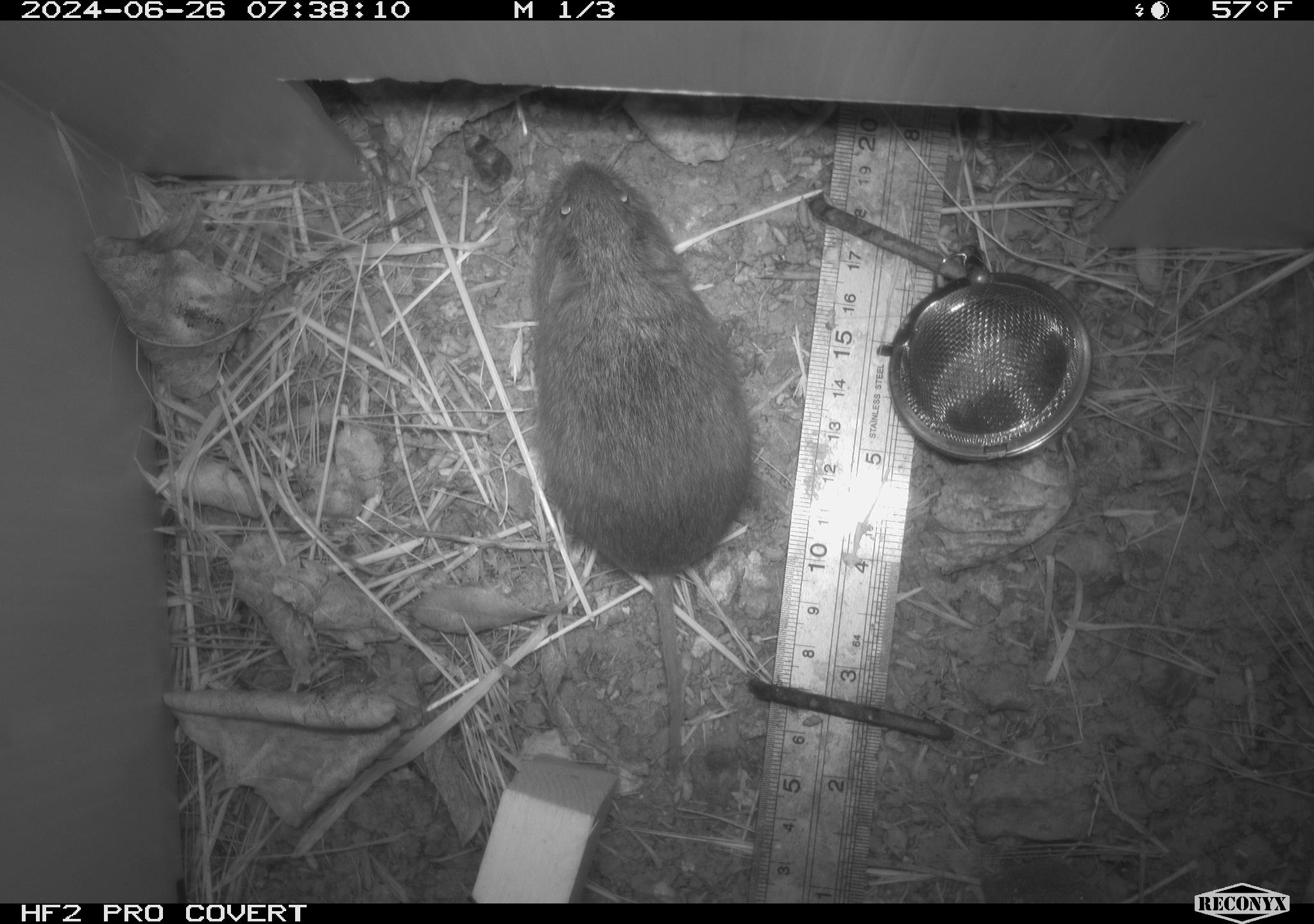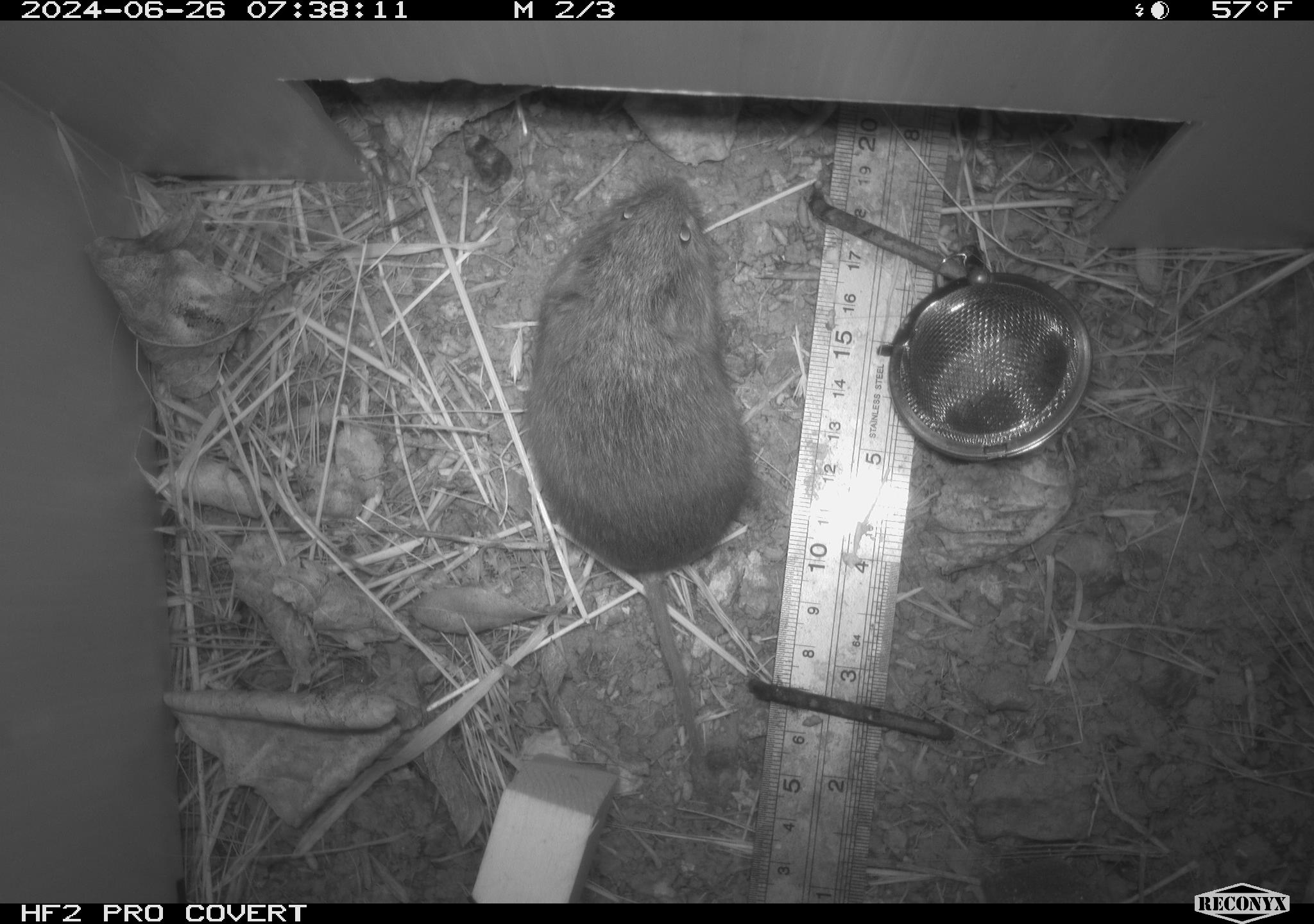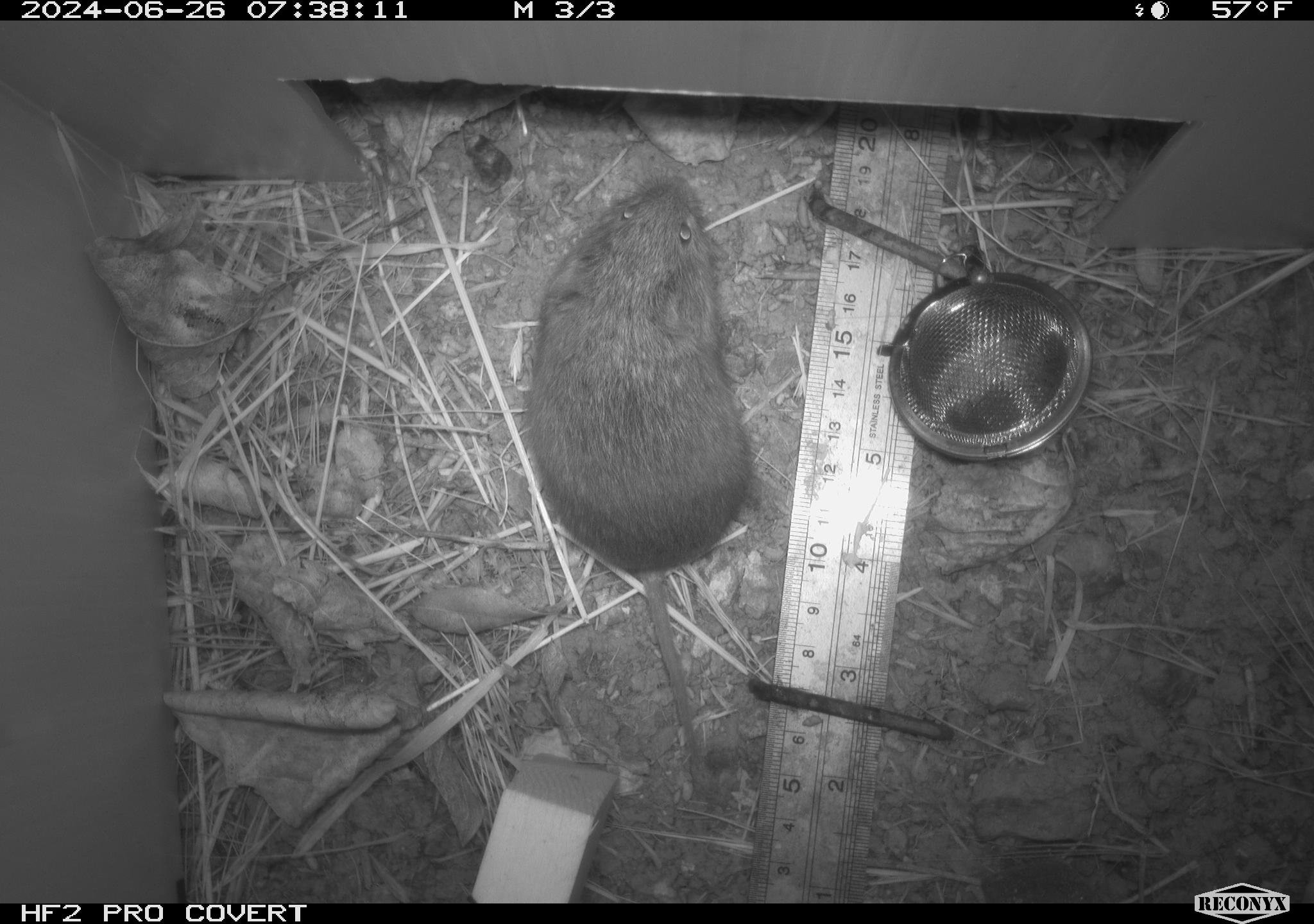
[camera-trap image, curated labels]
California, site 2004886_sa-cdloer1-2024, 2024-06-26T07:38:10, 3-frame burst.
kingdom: Animalia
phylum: Chordata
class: Mammalia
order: Rodentia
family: Cricetidae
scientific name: Arvicolinae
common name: voles, lemmings, and muskrats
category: arvicolinae subfamily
Arvicolinae subfamily (voles, lemmings, and muskrats) (Arvicolinae).